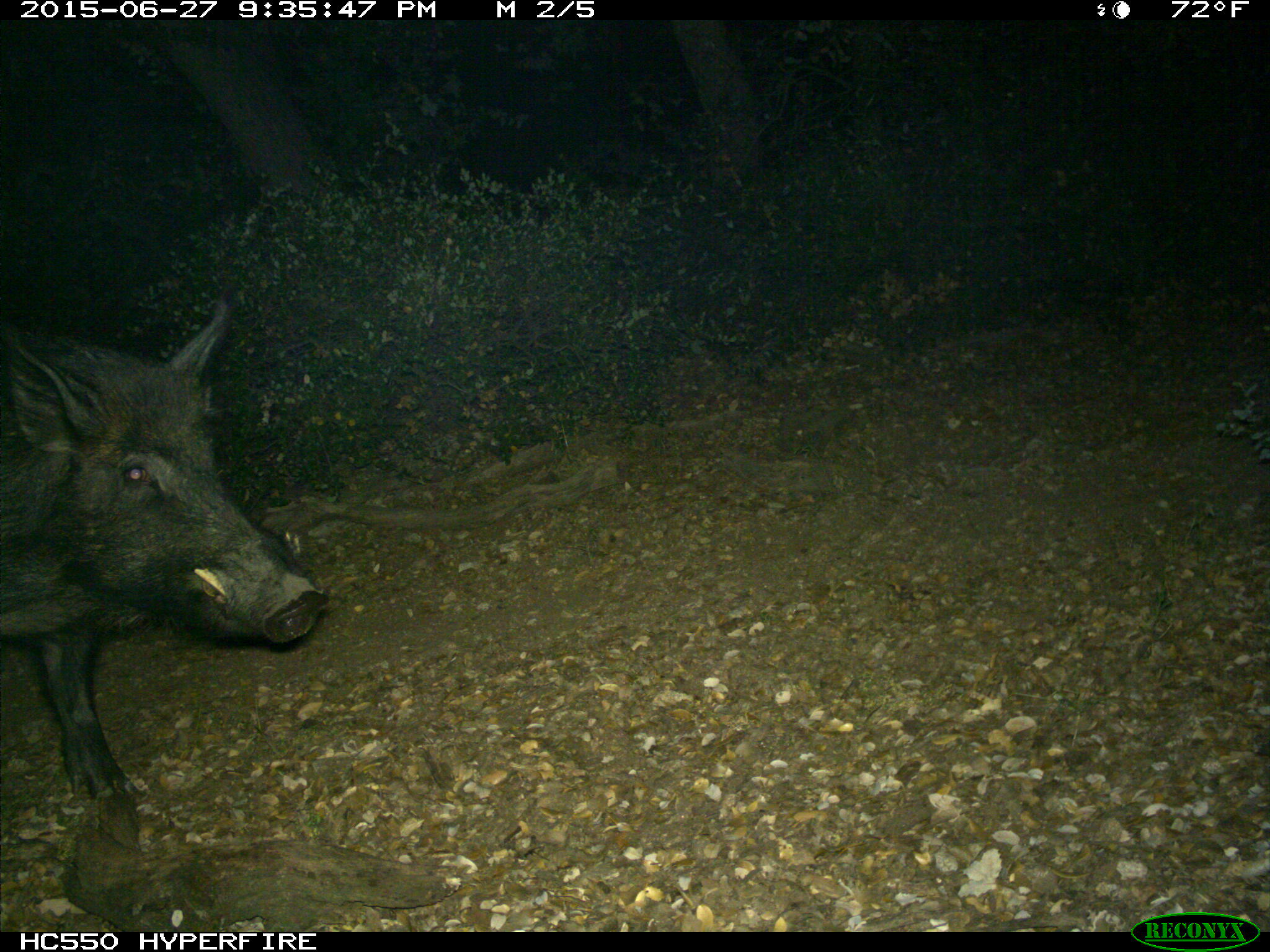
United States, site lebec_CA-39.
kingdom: Animalia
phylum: Chordata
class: Mammalia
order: Artiodactyla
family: Suidae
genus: Sus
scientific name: Sus scrofa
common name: wild boar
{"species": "Sus scrofa (wild boar)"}